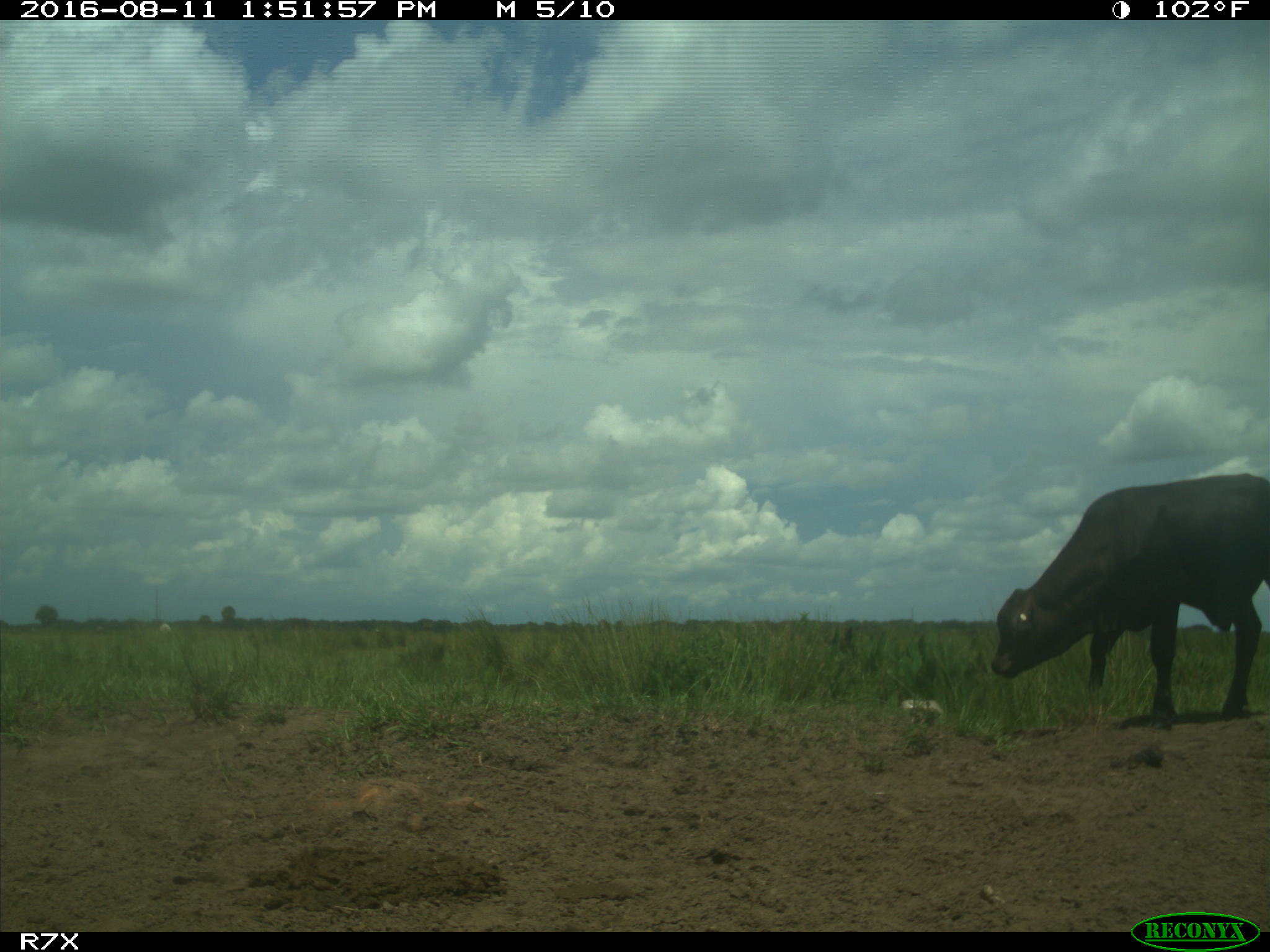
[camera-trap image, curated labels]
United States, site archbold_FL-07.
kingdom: Animalia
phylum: Chordata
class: Mammalia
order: Artiodactyla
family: Bovidae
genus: Bos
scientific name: Bos taurus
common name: domestic cow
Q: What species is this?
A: Bos taurus (domestic cow).